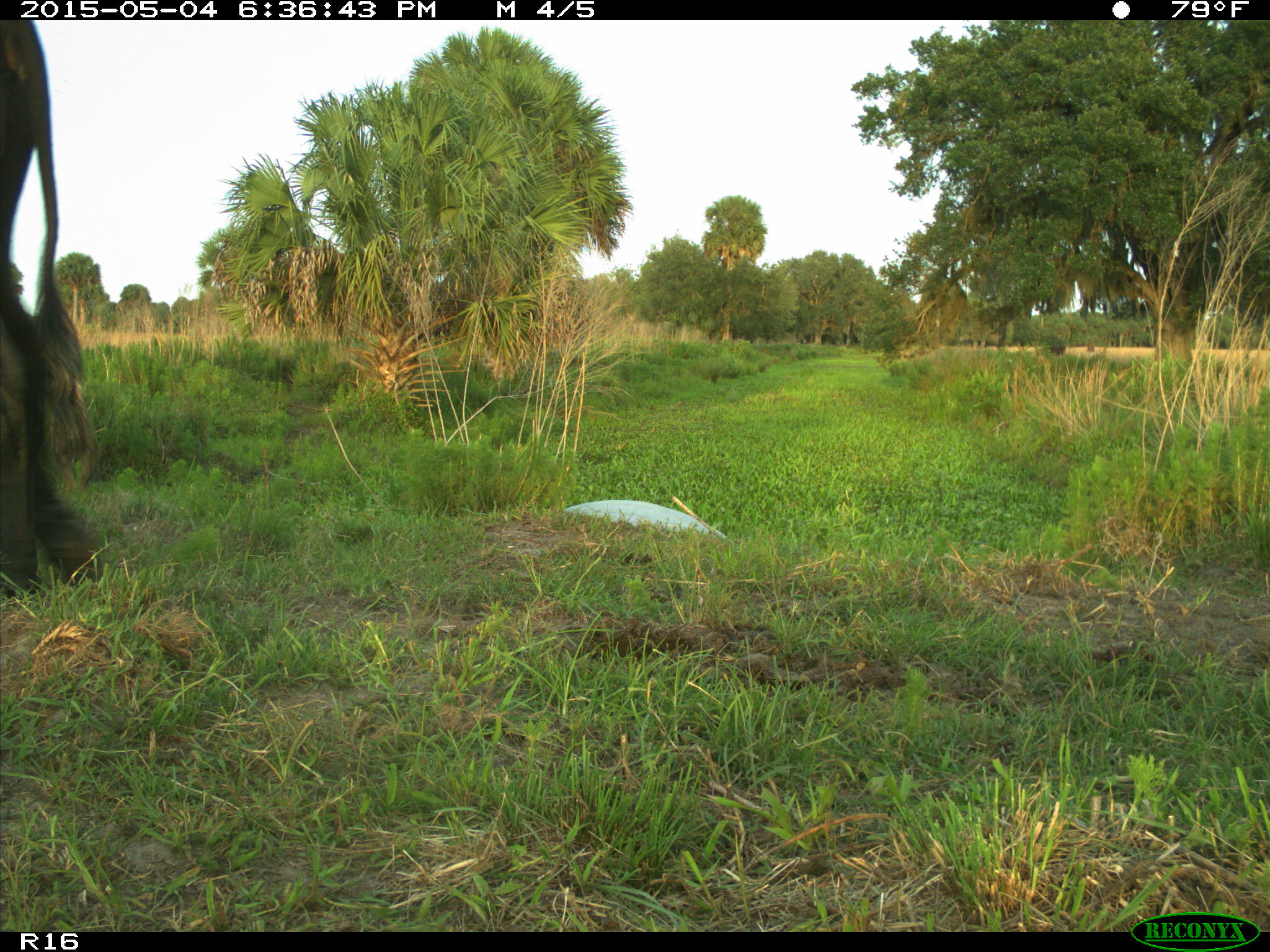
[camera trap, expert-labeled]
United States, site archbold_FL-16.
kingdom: Animalia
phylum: Chordata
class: Mammalia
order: Artiodactyla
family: Bovidae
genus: Bos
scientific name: Bos taurus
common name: domestic cow